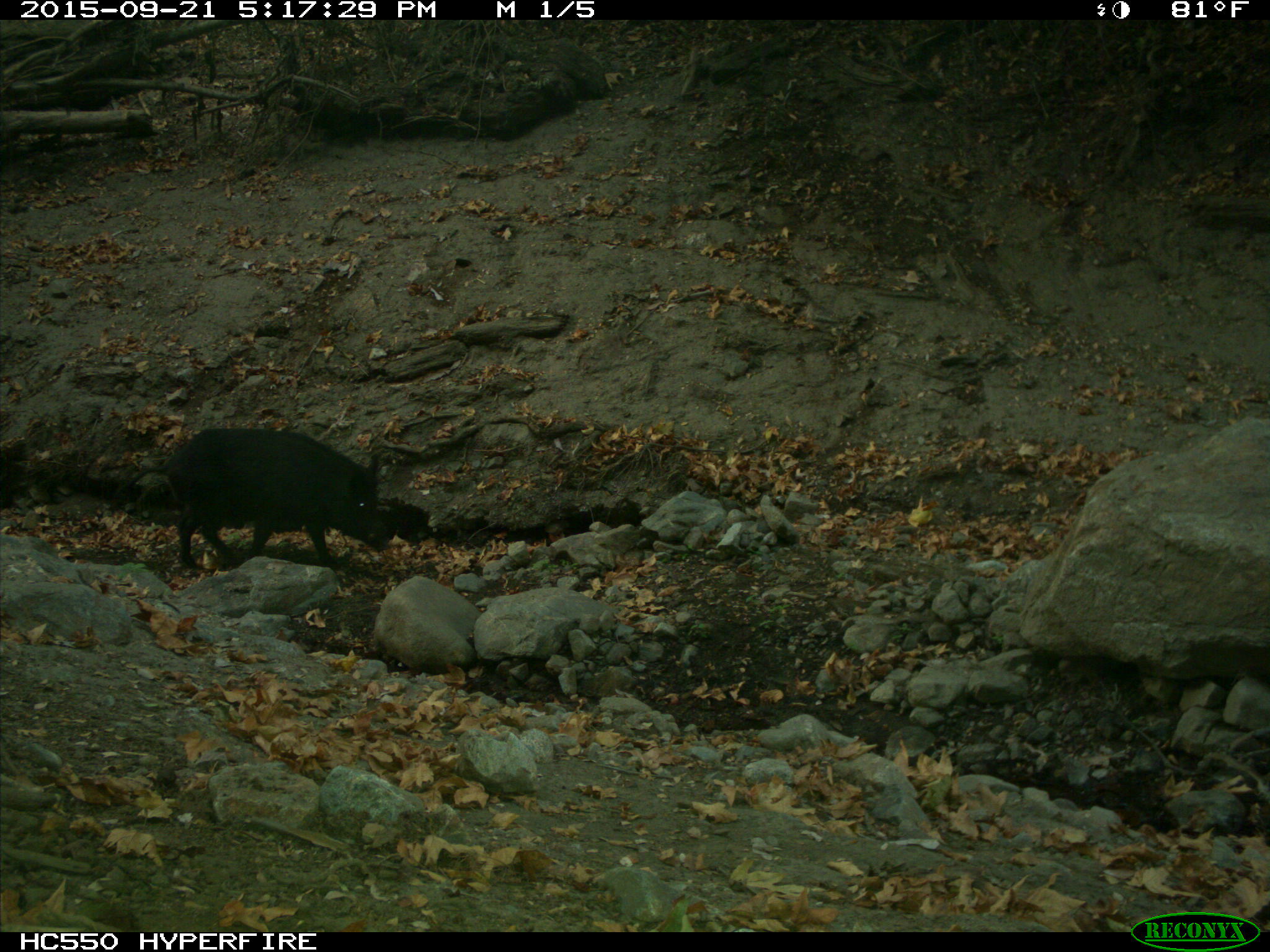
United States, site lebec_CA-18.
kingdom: Animalia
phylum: Chordata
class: Mammalia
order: Artiodactyla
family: Suidae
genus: Sus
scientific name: Sus scrofa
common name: wild boar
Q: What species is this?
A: Sus scrofa (wild boar).